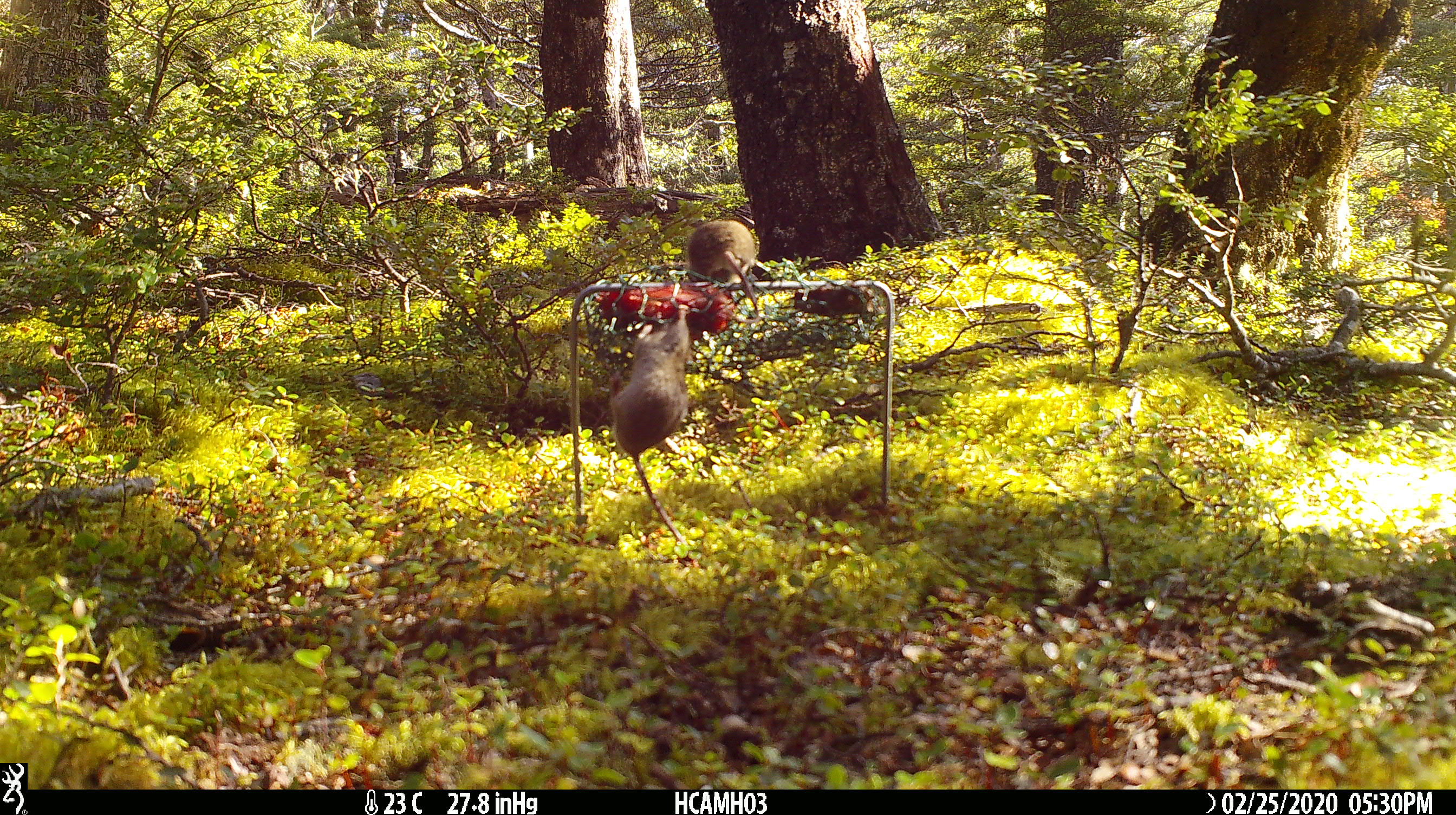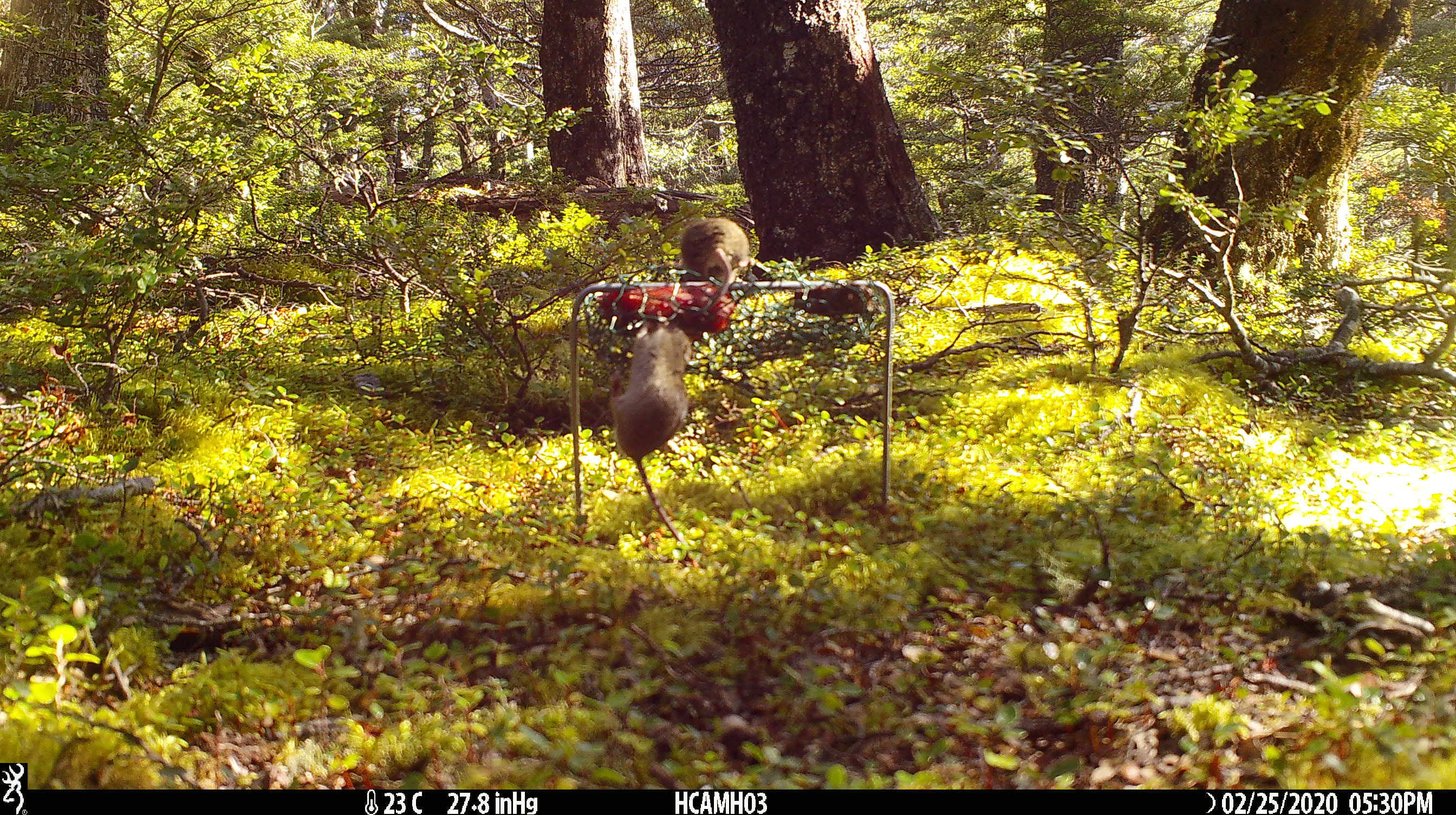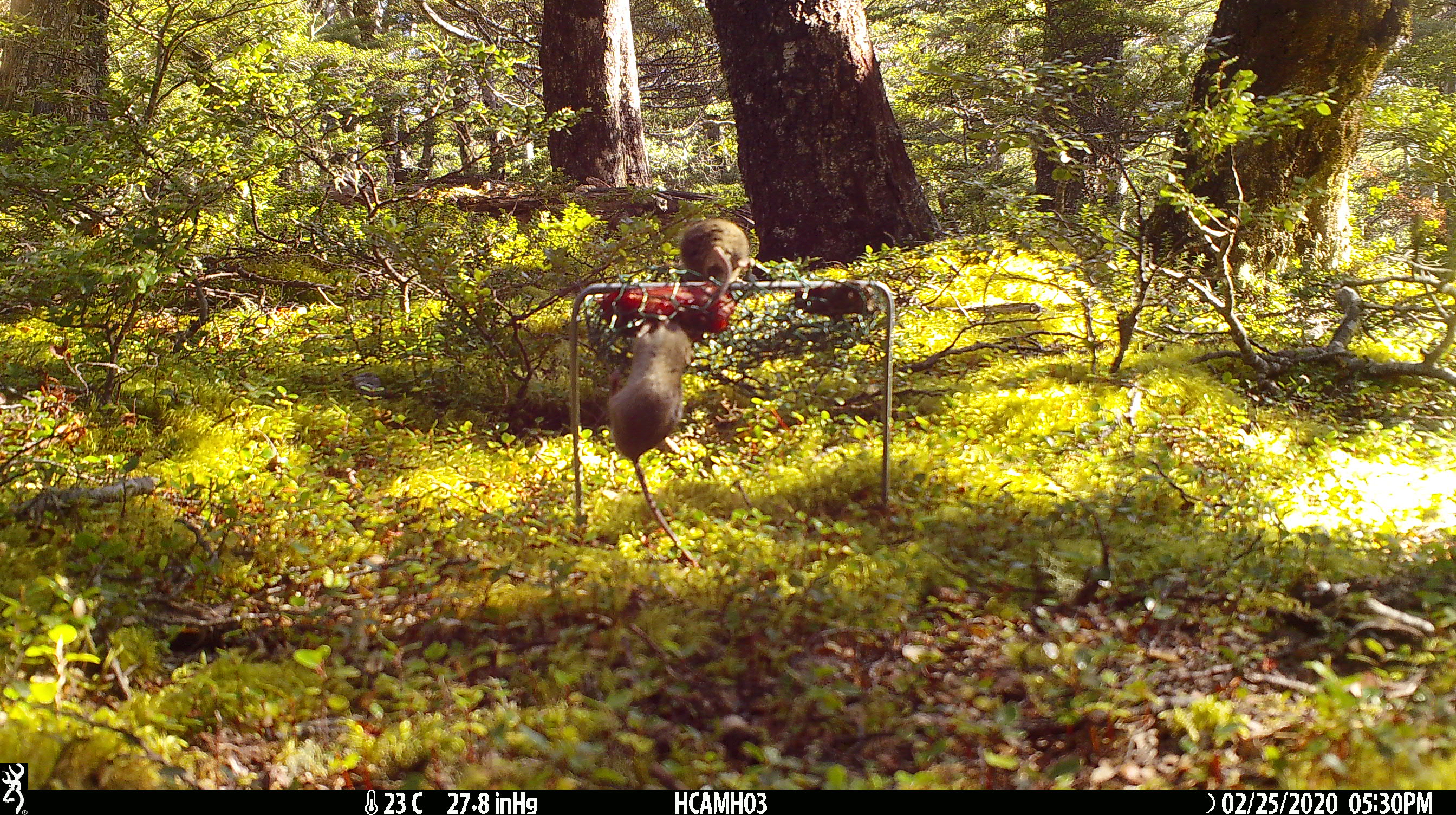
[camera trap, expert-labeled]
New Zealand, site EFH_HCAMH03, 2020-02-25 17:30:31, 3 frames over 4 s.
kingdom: Animalia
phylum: Chordata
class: Mammalia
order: Rodentia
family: Muridae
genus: Mus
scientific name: Mus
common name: mouse